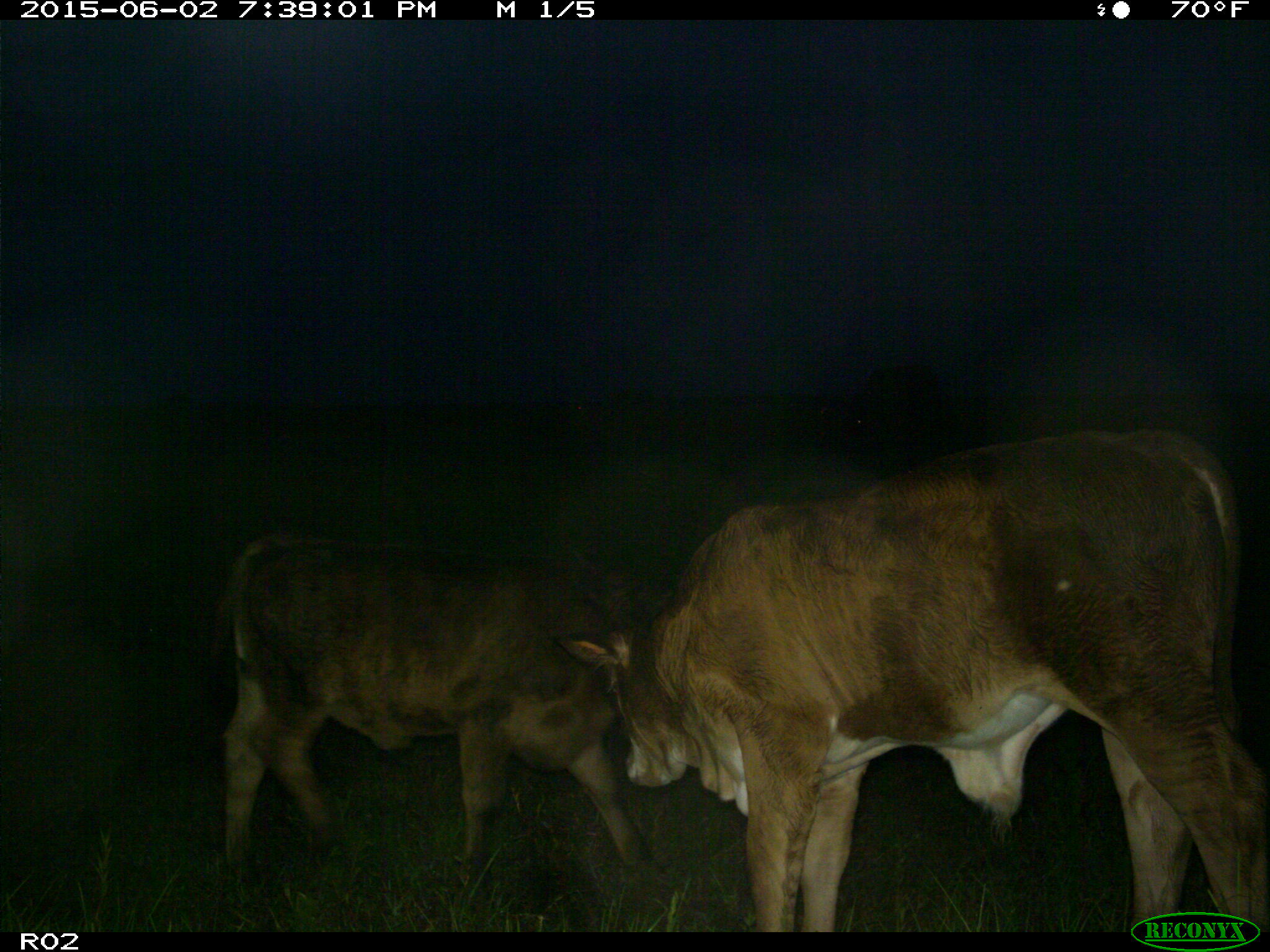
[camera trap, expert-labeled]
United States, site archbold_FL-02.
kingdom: Animalia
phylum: Chordata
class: Mammalia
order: Artiodactyla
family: Bovidae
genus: Bos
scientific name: Bos taurus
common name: domestic cow